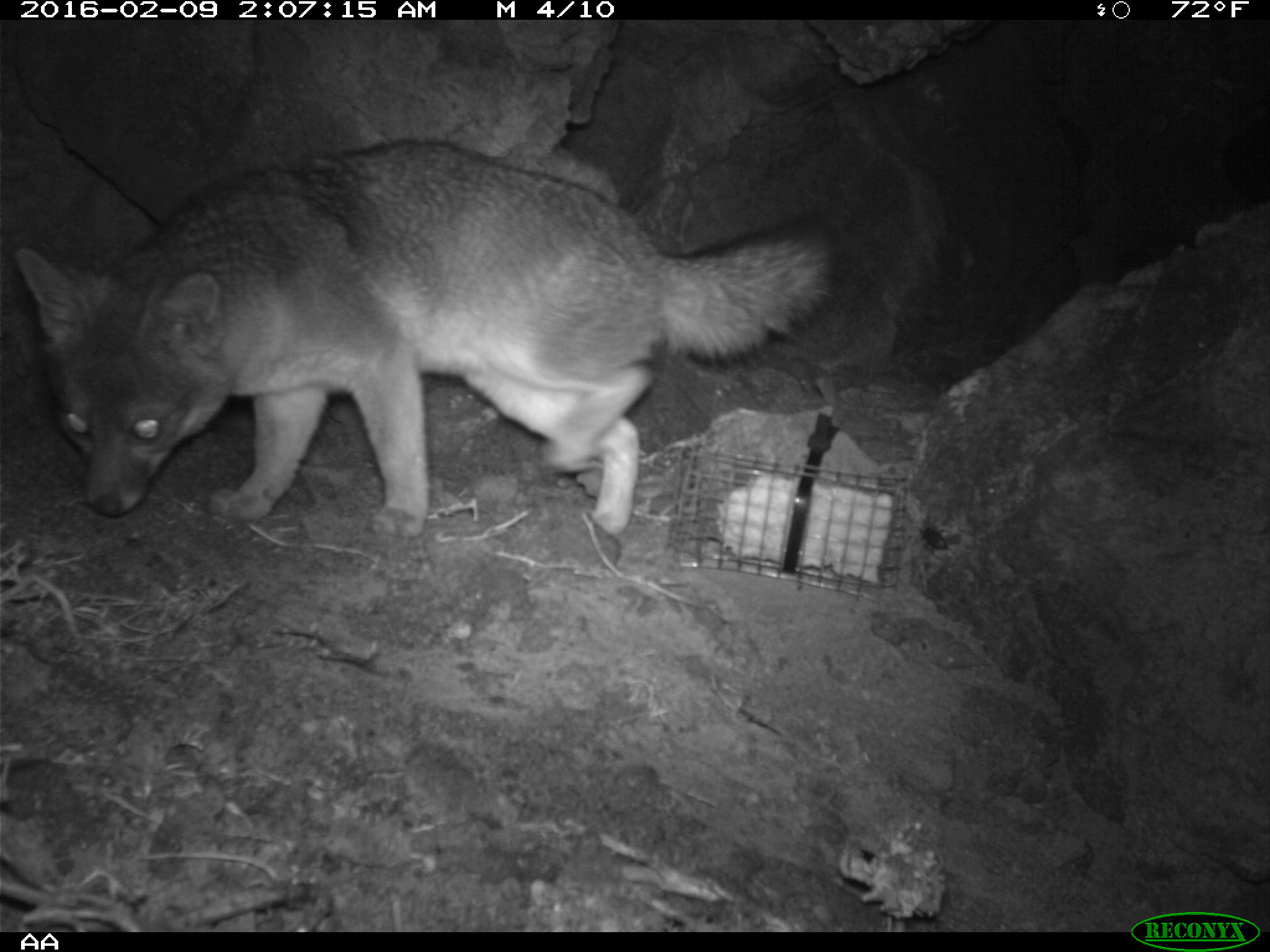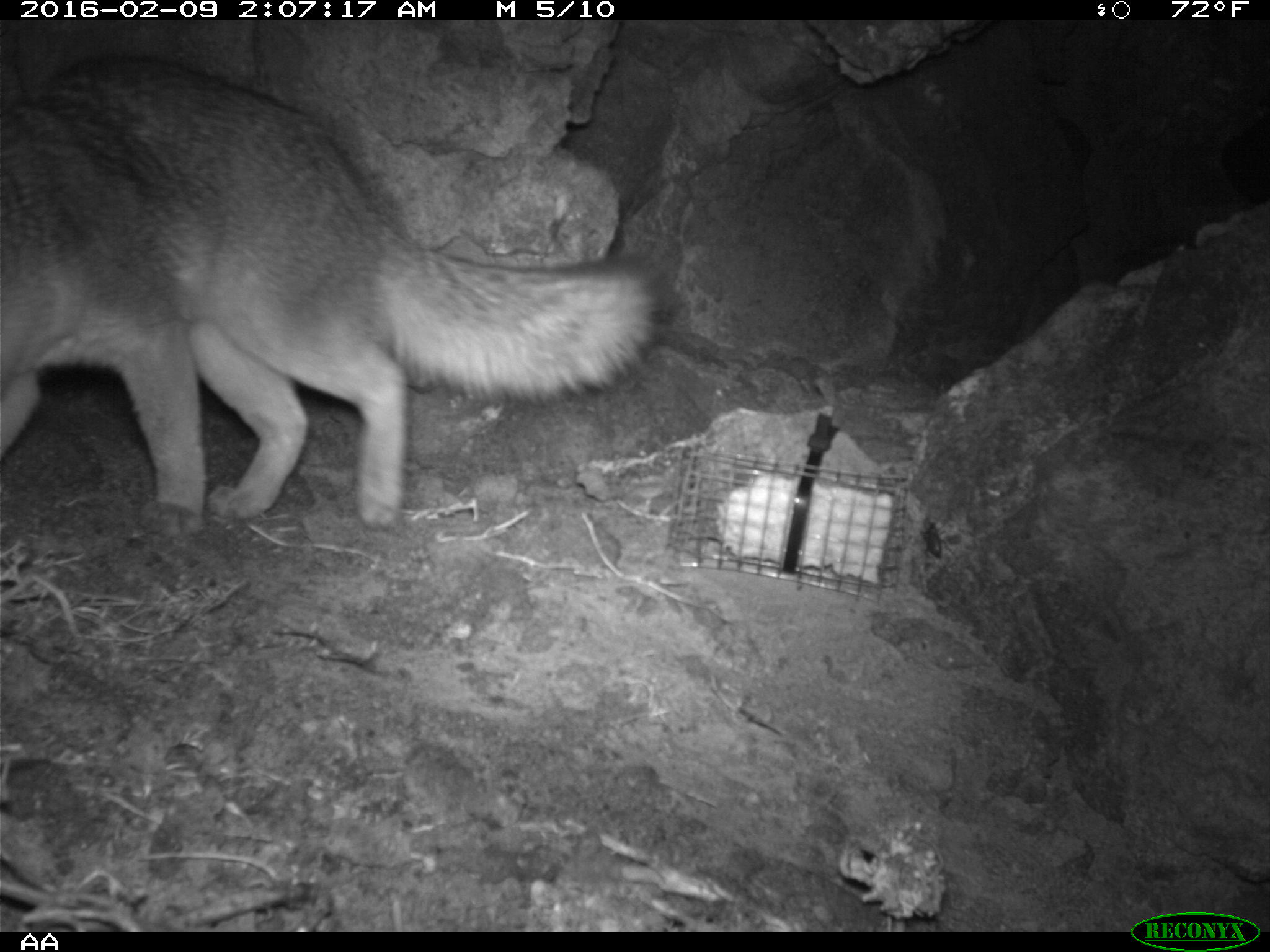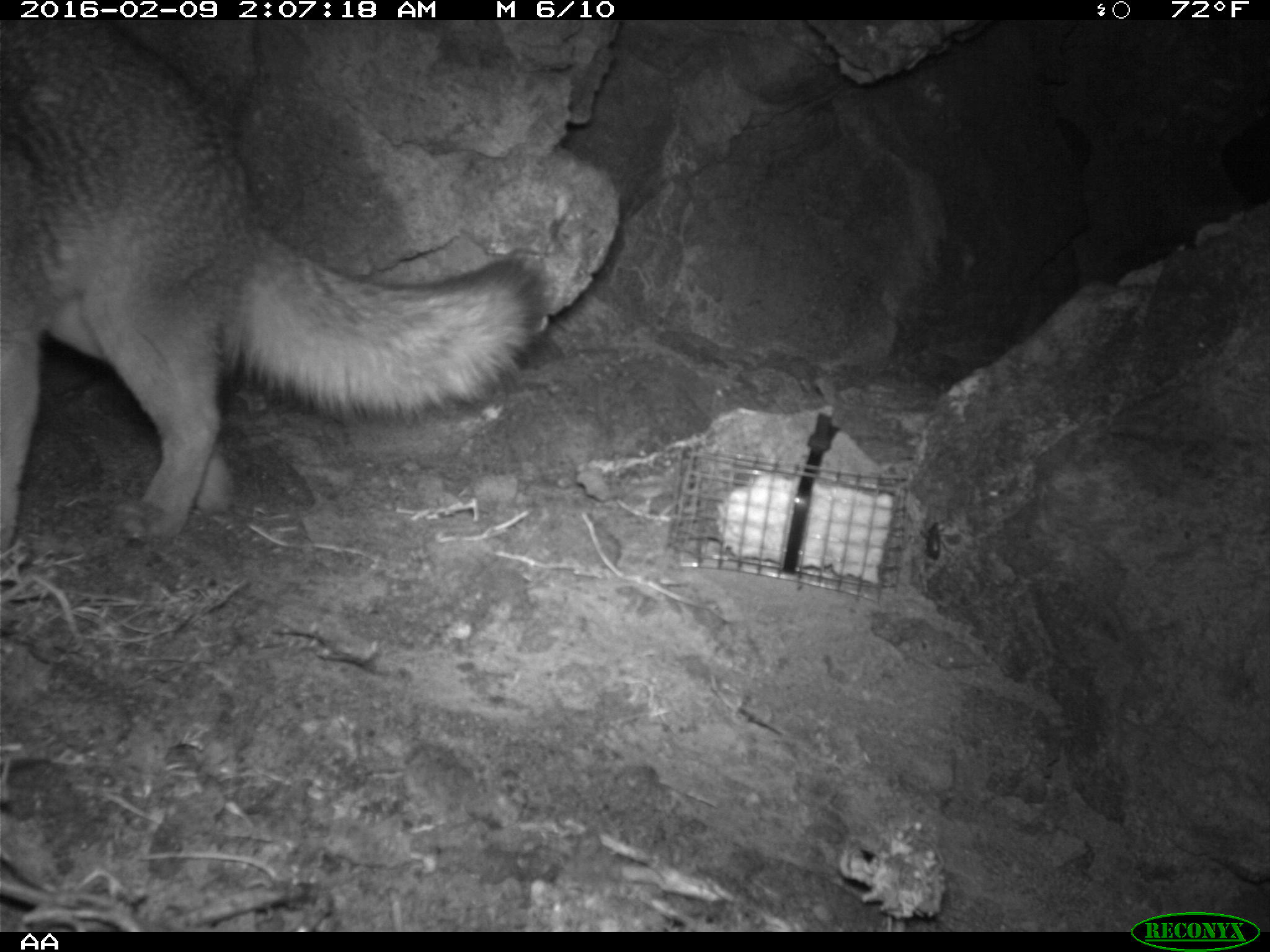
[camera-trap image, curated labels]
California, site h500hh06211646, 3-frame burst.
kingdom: Animalia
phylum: Chordata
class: Mammalia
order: Carnivora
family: Canidae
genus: Urocyon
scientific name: Urocyon littoralis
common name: island fox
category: fox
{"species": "fox (island fox) (Urocyon littoralis)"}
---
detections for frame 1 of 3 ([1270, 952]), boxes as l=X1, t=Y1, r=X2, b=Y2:
fox: l=12, t=134, r=838, b=539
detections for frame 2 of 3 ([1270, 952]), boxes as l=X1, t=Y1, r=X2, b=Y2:
fox: l=0, t=55, r=674, b=534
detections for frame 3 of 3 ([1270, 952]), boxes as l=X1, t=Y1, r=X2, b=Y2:
fox: l=0, t=20, r=549, b=549